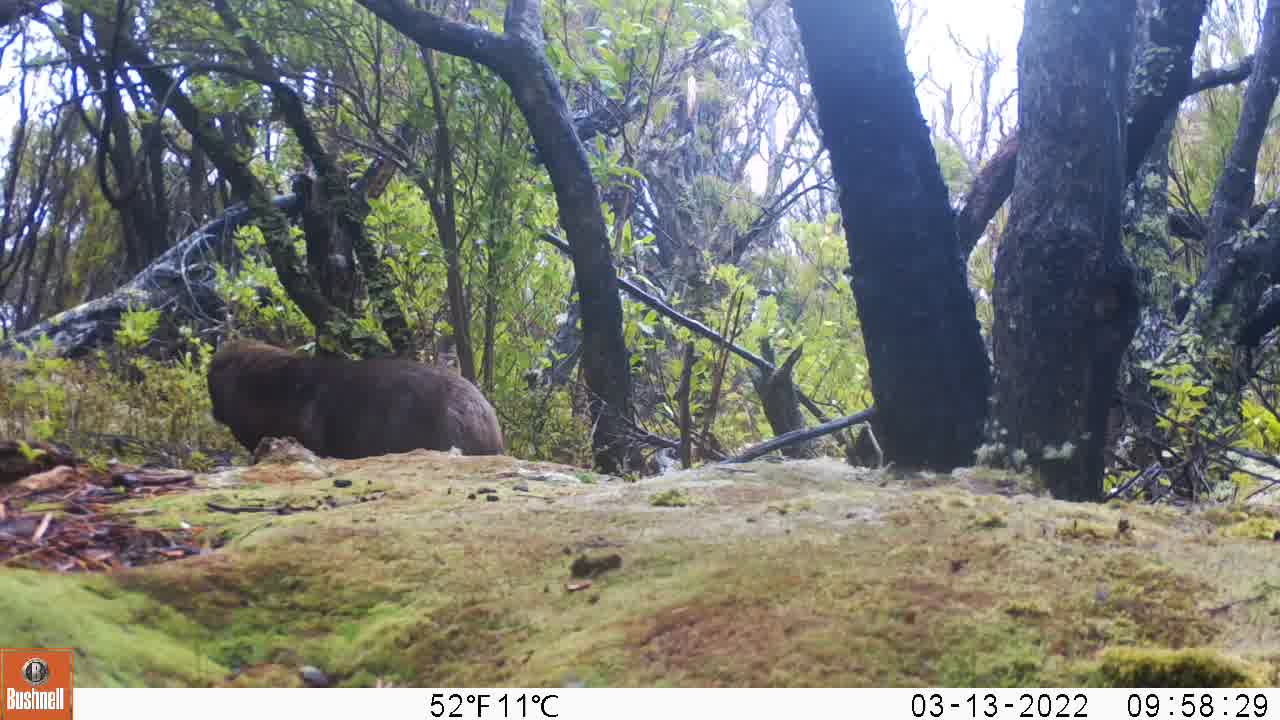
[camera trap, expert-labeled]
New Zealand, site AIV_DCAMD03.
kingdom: Animalia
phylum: Chordata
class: Mammalia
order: Carnivora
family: Otariidae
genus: Phocarctos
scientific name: Phocarctos hookeri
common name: new zealand sea lion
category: sealion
Sealion (new zealand sea lion) (Phocarctos hookeri).